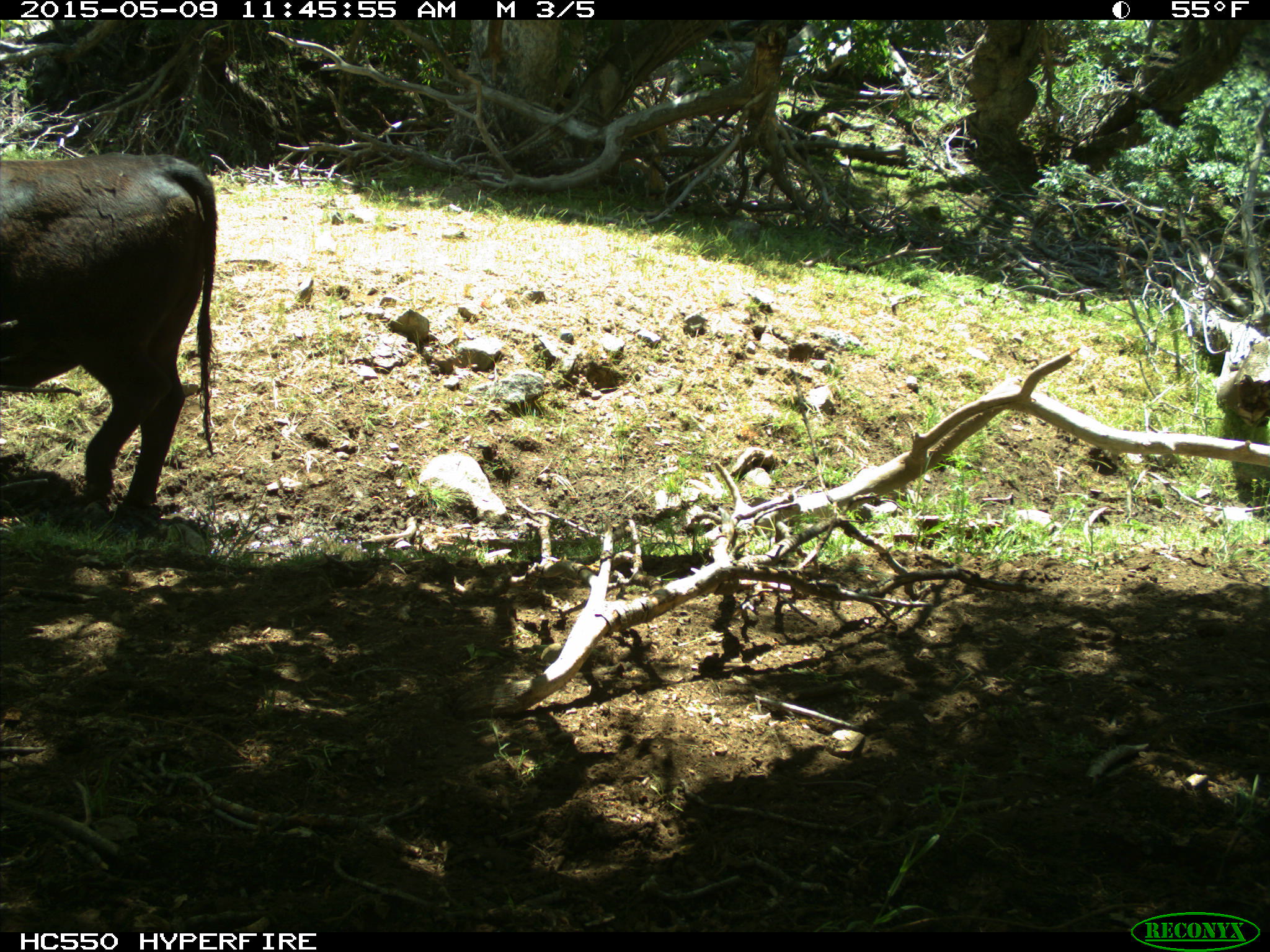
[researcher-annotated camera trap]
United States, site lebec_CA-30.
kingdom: Animalia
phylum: Chordata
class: Mammalia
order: Artiodactyla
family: Bovidae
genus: Bos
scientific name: Bos taurus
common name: domestic cow